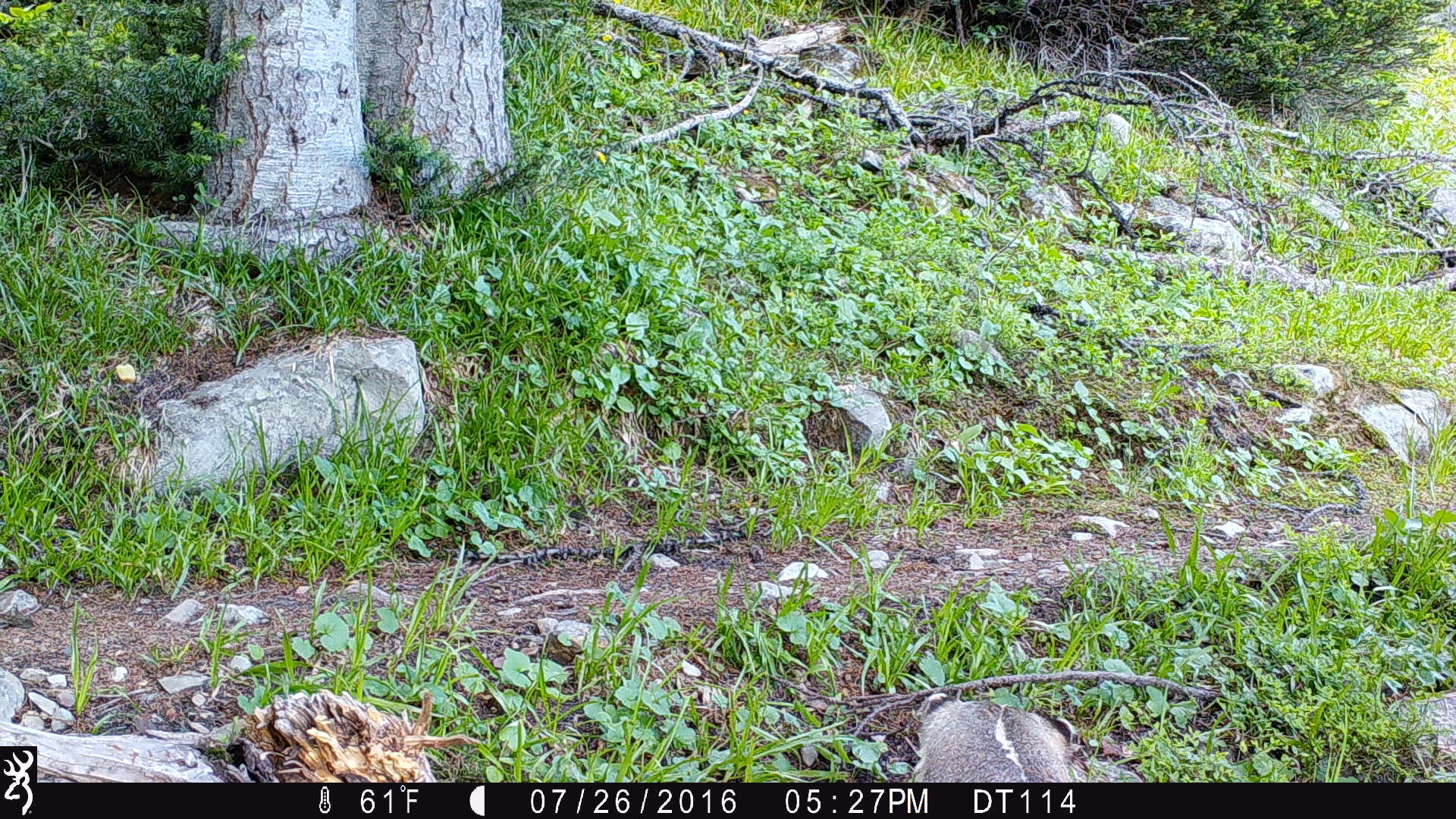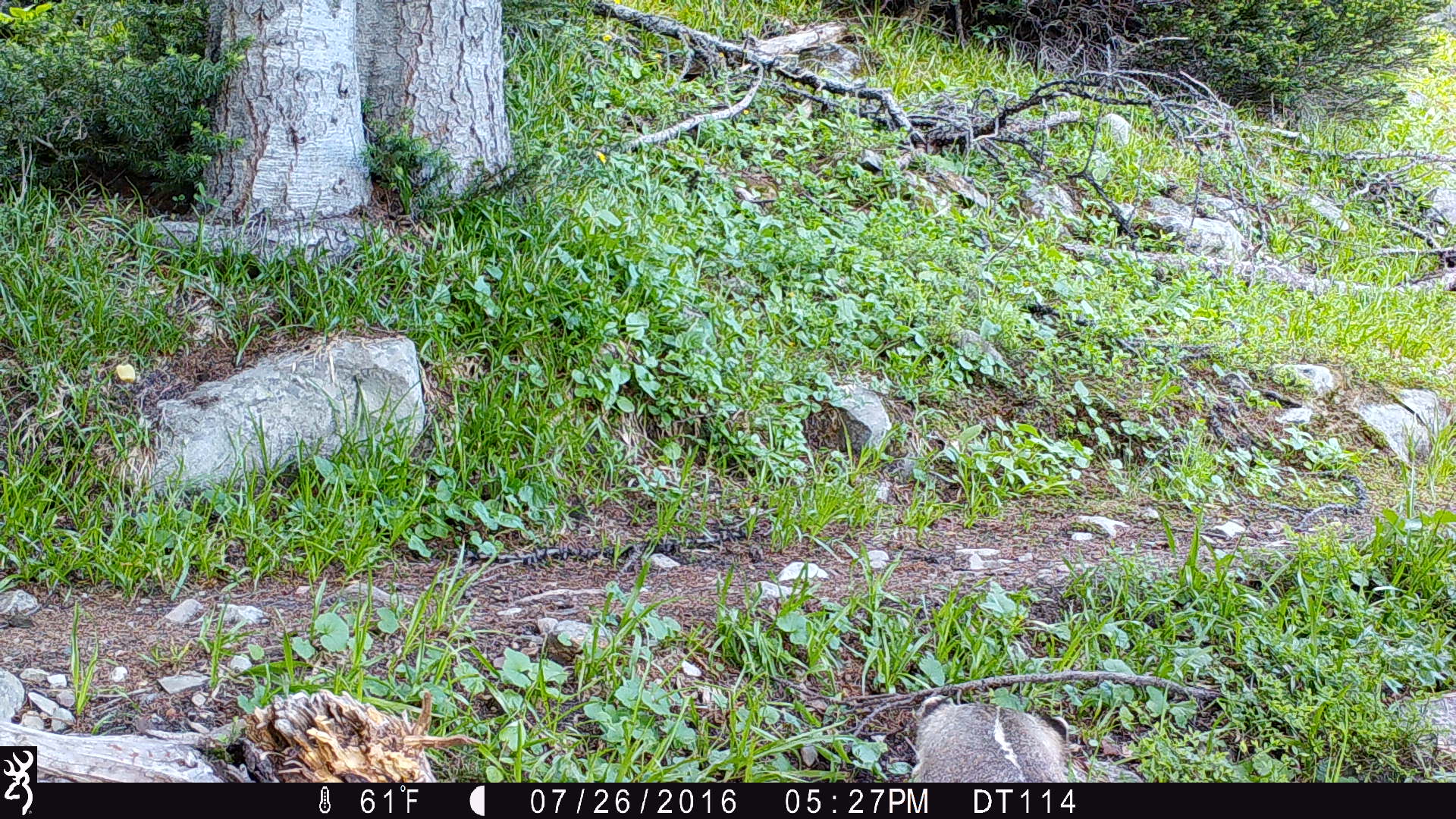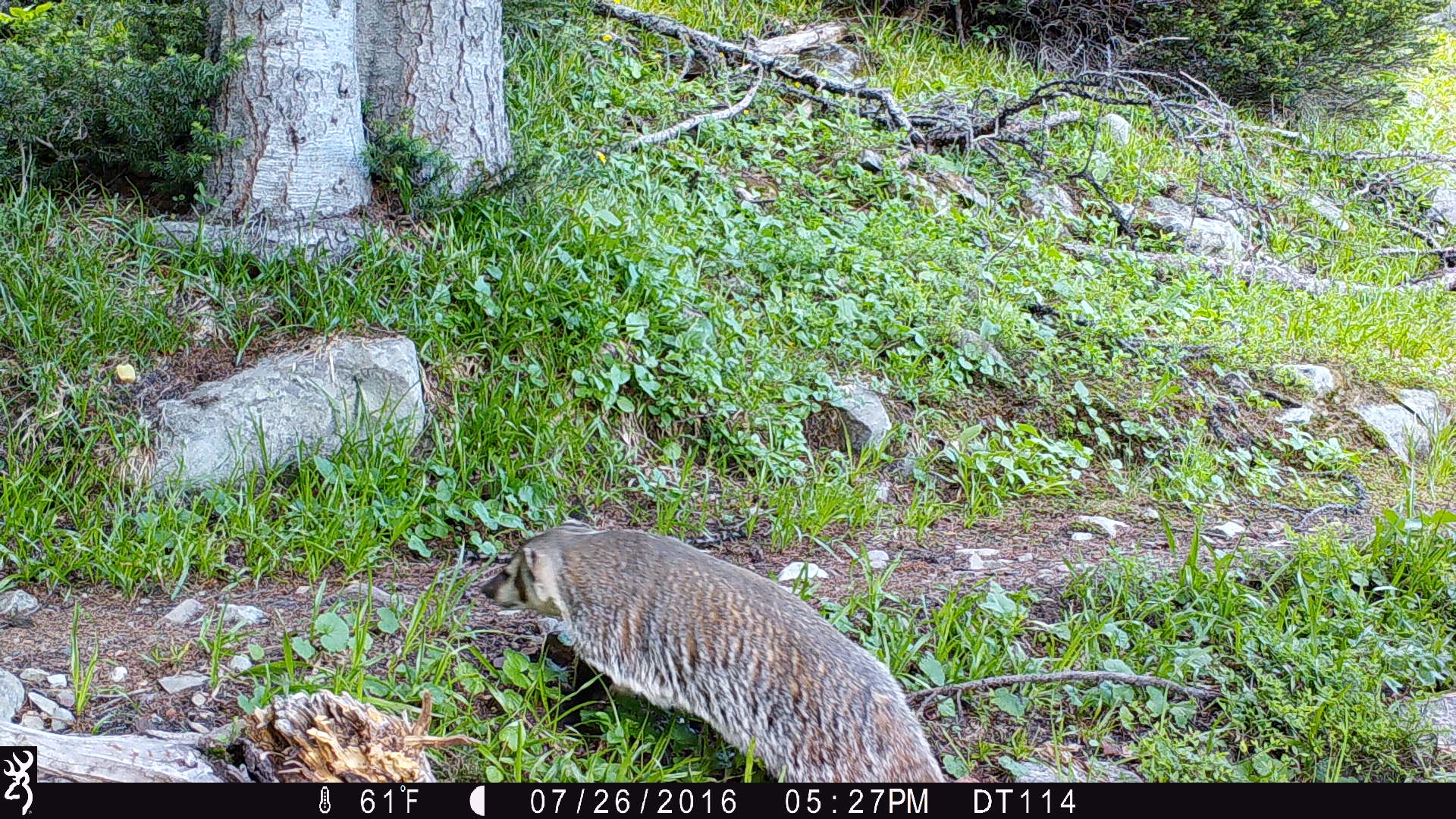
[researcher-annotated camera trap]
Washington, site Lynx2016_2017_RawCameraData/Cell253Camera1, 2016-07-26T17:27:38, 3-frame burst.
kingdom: Animalia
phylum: Chordata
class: Mammalia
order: Carnivora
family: Mustelidae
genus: Taxidea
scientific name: Taxidea taxus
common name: american badger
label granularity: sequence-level